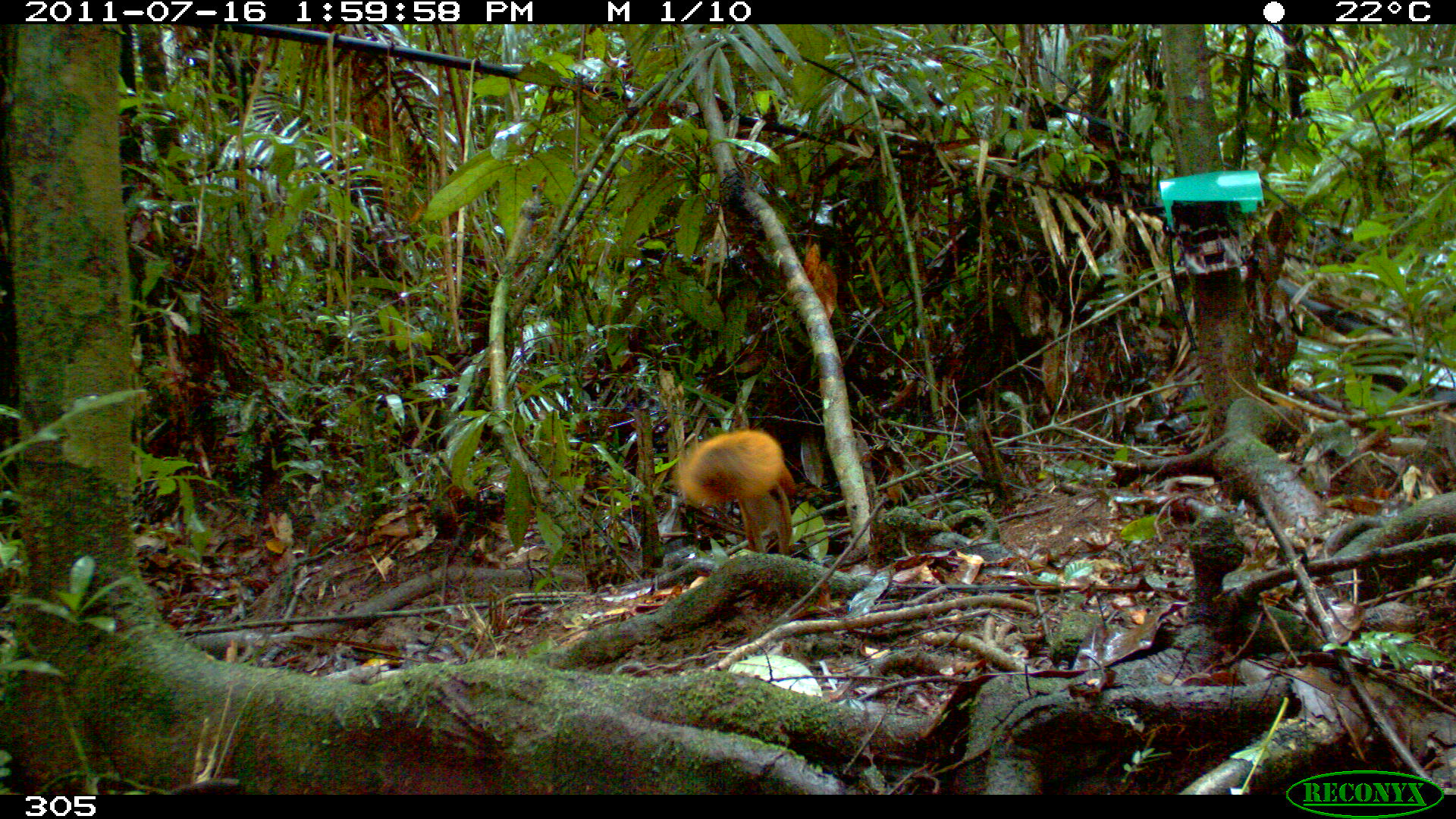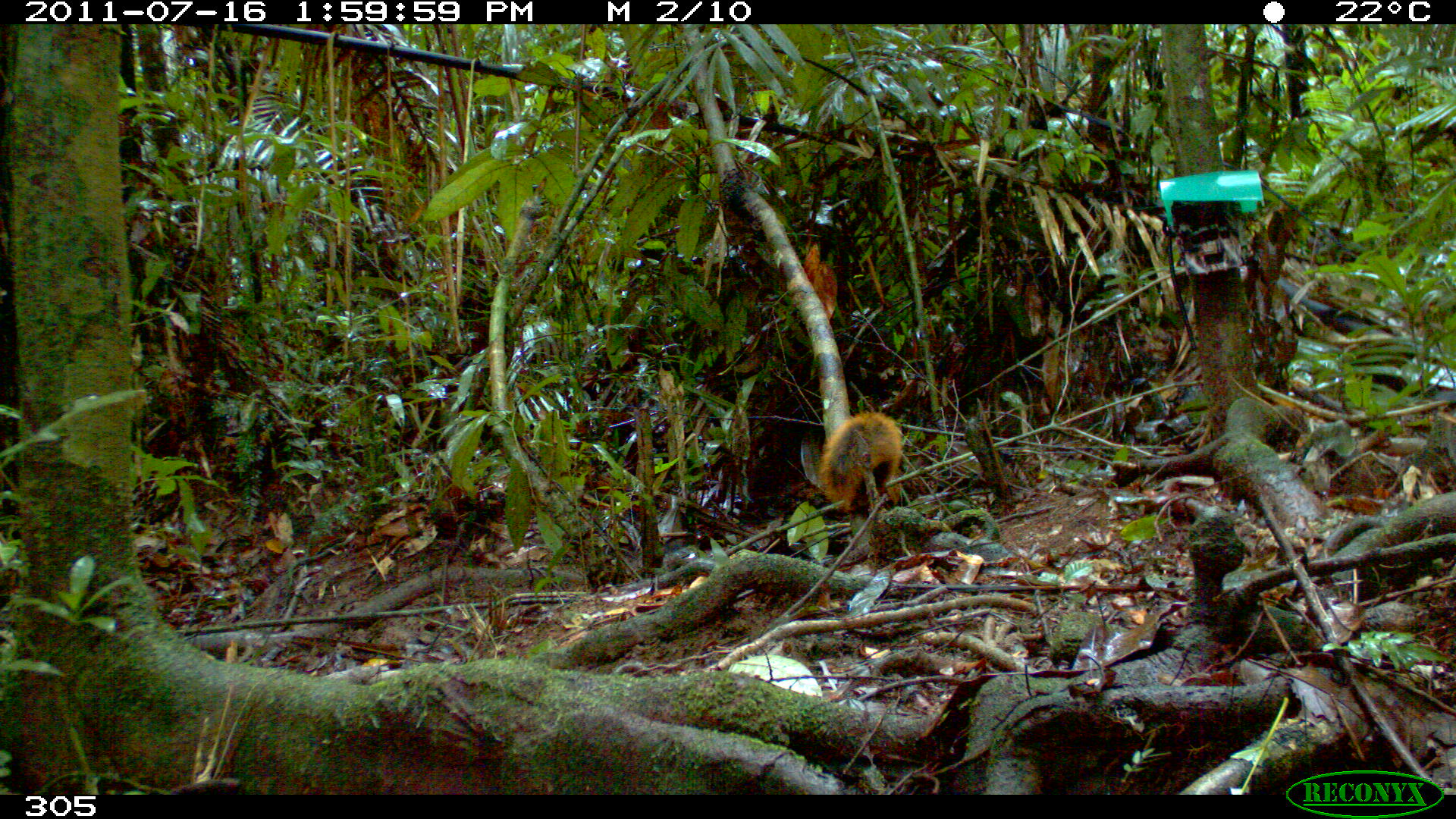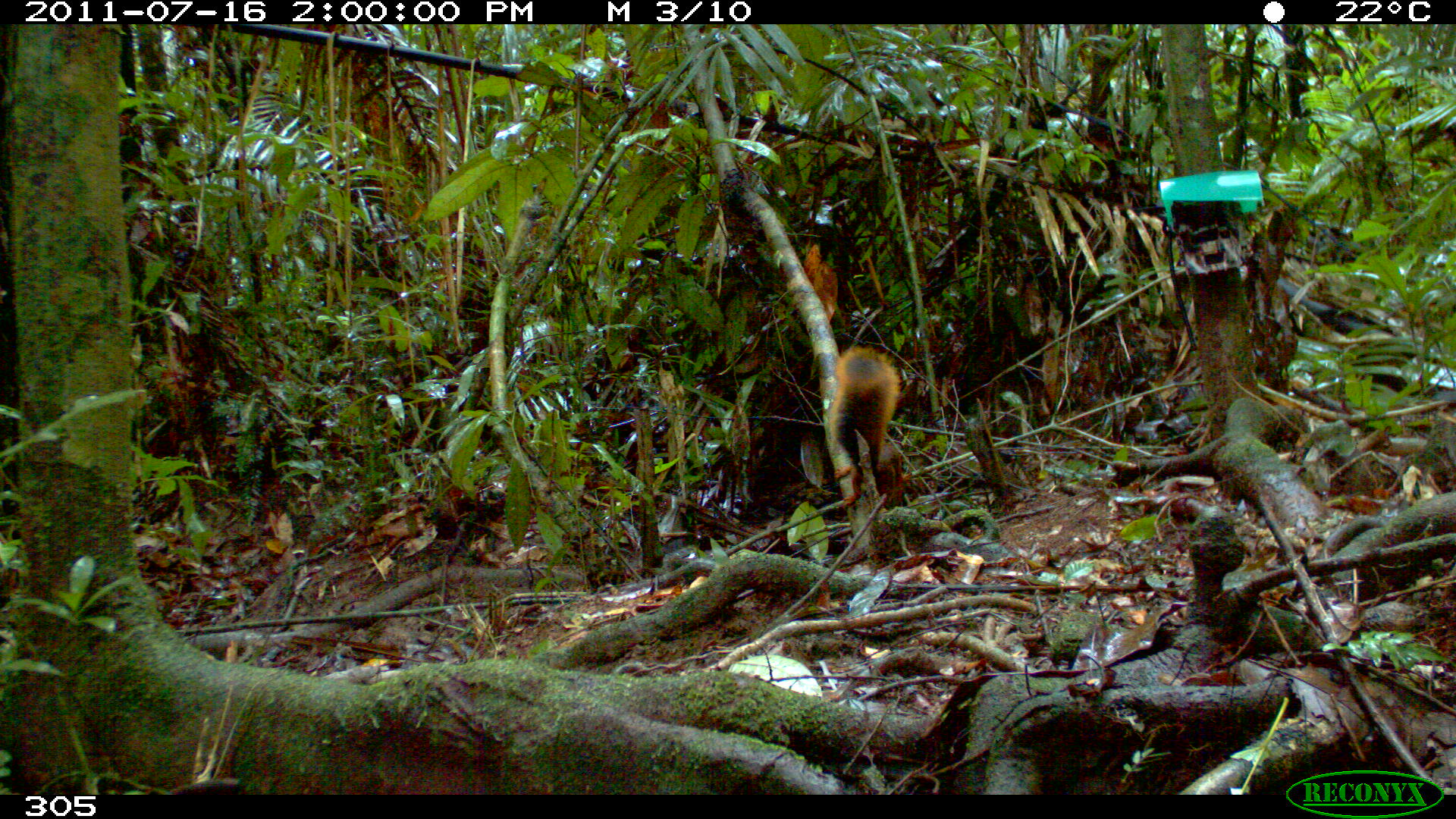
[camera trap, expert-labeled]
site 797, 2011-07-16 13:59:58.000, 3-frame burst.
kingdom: Animalia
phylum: Chordata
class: Mammalia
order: Rodentia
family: Sciuridae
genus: Sciurus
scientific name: Sciurus spadiceus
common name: southern amazon red squirrel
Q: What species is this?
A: Sciurus spadiceus (southern amazon red squirrel).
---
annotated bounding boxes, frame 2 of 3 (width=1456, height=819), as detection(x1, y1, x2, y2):
sciurus spadiceus: detection(816, 410, 901, 514)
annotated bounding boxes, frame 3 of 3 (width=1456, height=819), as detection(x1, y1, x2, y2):
sciurus spadiceus: detection(826, 343, 903, 506)